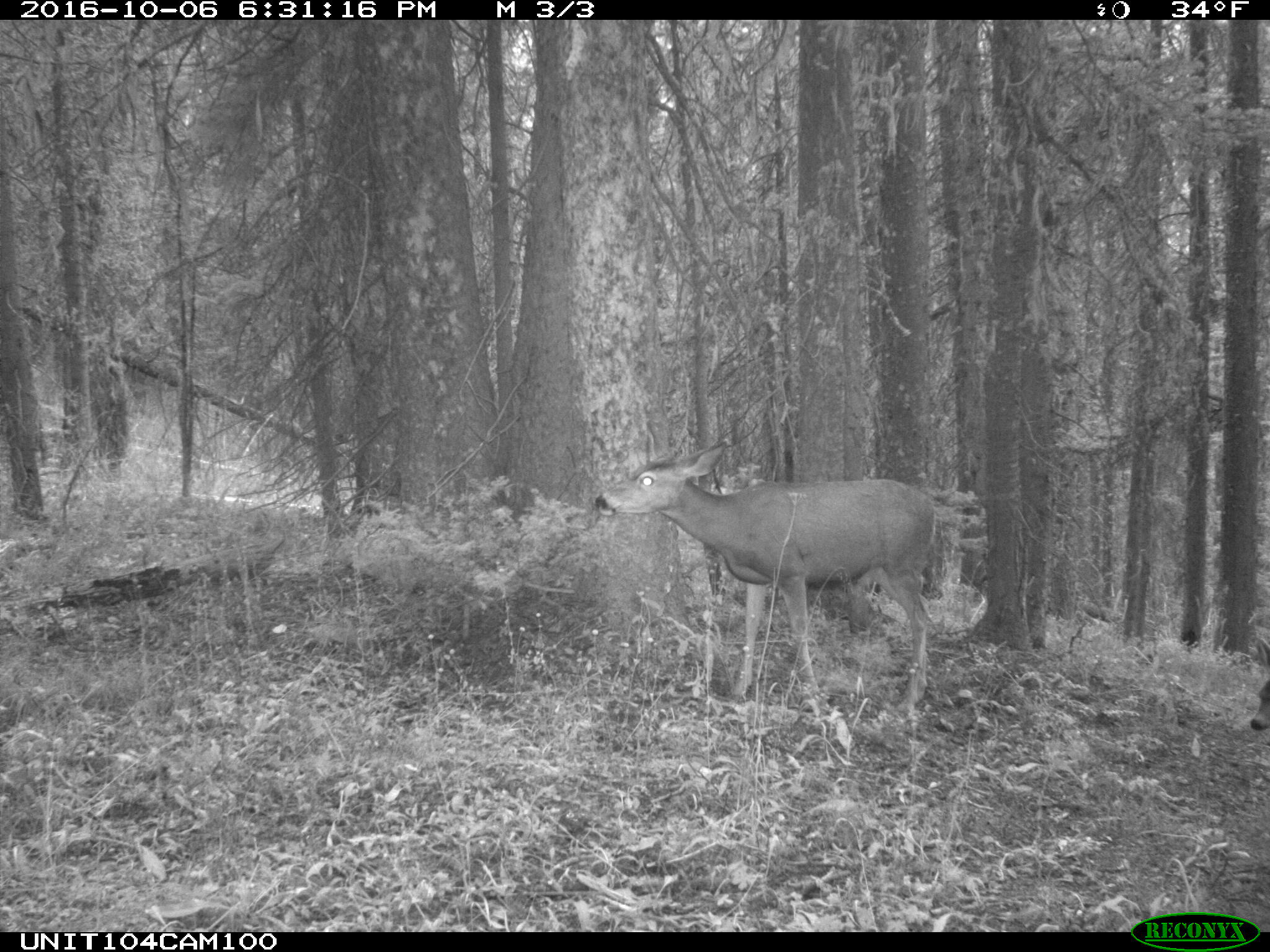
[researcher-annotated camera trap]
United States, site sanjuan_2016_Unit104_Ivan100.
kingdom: Animalia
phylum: Chordata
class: Mammalia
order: Artiodactyla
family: Cervidae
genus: Odocoileus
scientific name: Odocoileus hemionus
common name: mule deer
Odocoileus hemionus (mule deer).